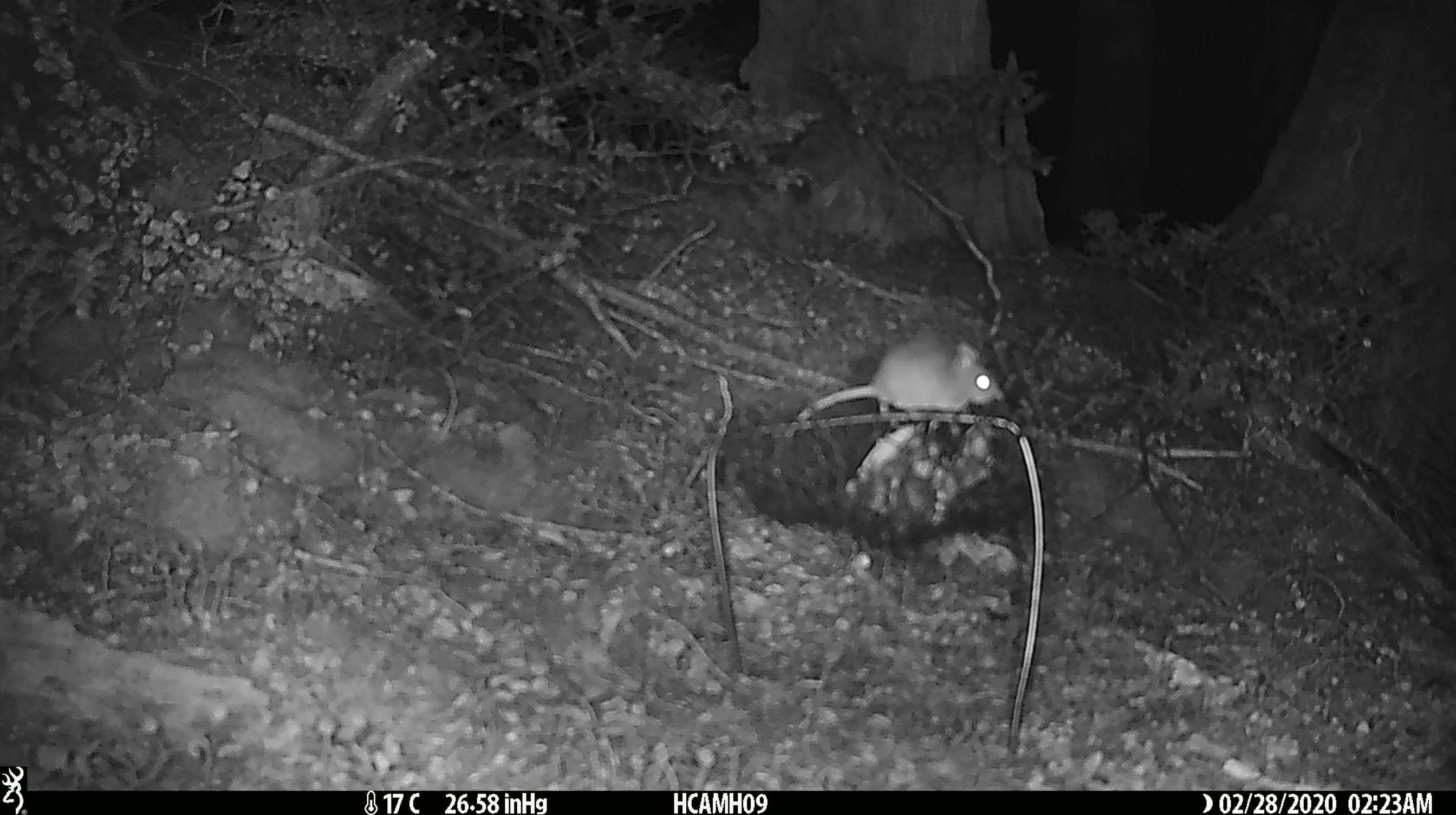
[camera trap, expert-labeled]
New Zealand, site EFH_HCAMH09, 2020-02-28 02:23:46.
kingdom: Animalia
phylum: Chordata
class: Mammalia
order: Rodentia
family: Muridae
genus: Mus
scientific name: Mus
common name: mouse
Mouse (Mus).